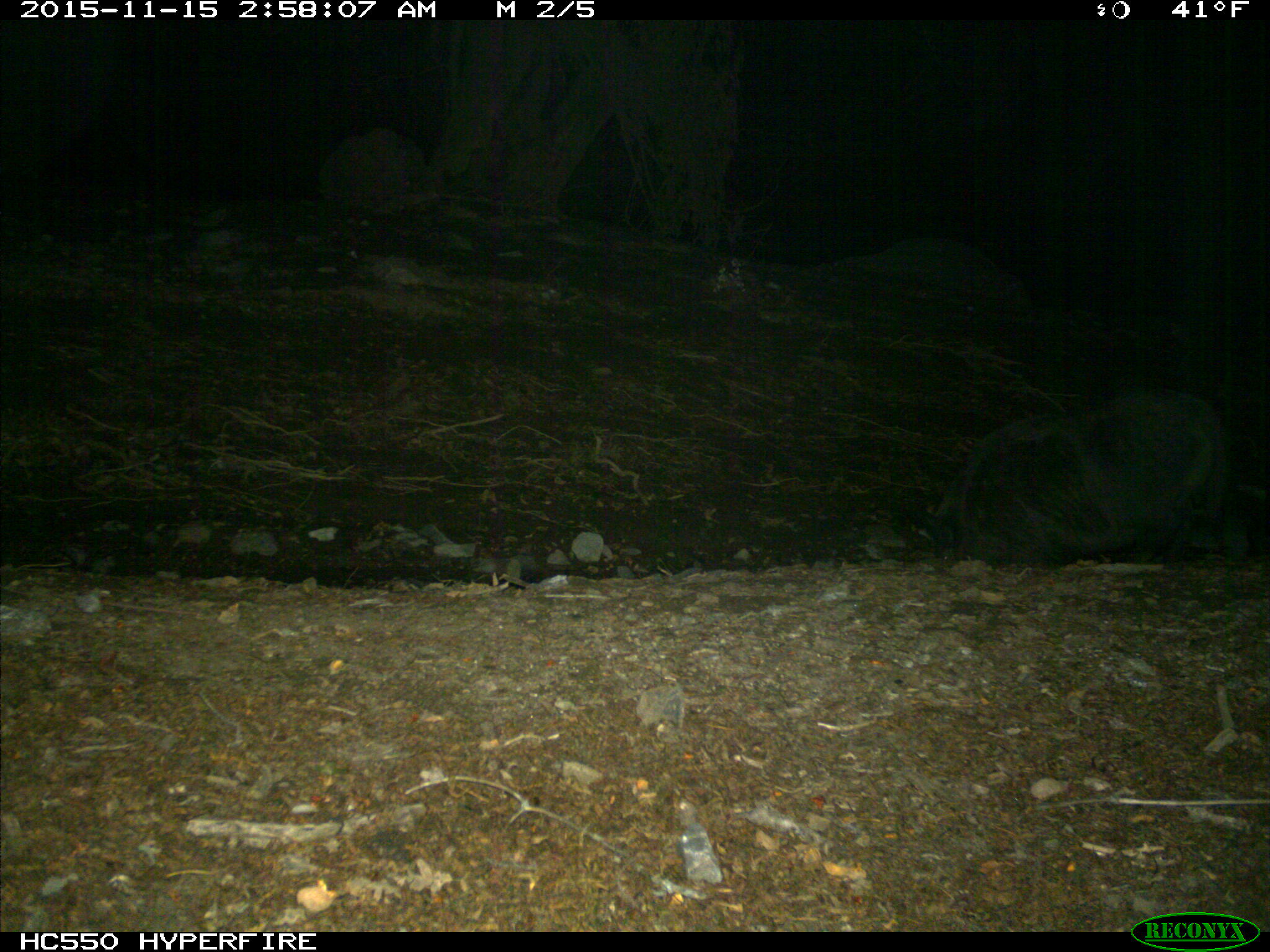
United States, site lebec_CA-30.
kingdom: Animalia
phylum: Chordata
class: Mammalia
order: Artiodactyla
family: Suidae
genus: Sus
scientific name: Sus scrofa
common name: wild boar